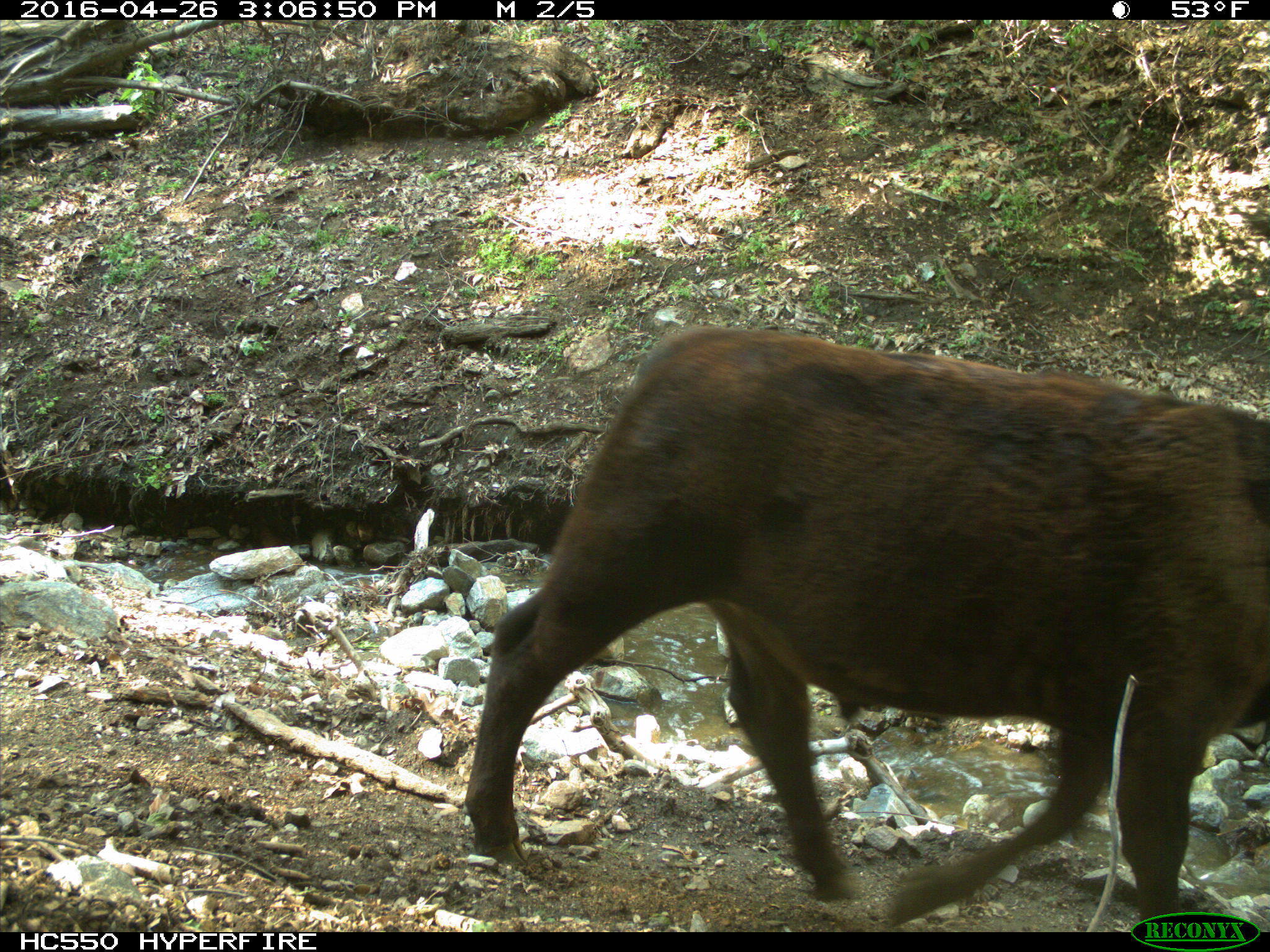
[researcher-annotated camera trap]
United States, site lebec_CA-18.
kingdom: Animalia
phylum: Chordata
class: Mammalia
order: Artiodactyla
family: Bovidae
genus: Bos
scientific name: Bos taurus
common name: domestic cow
Bos taurus (domestic cow).